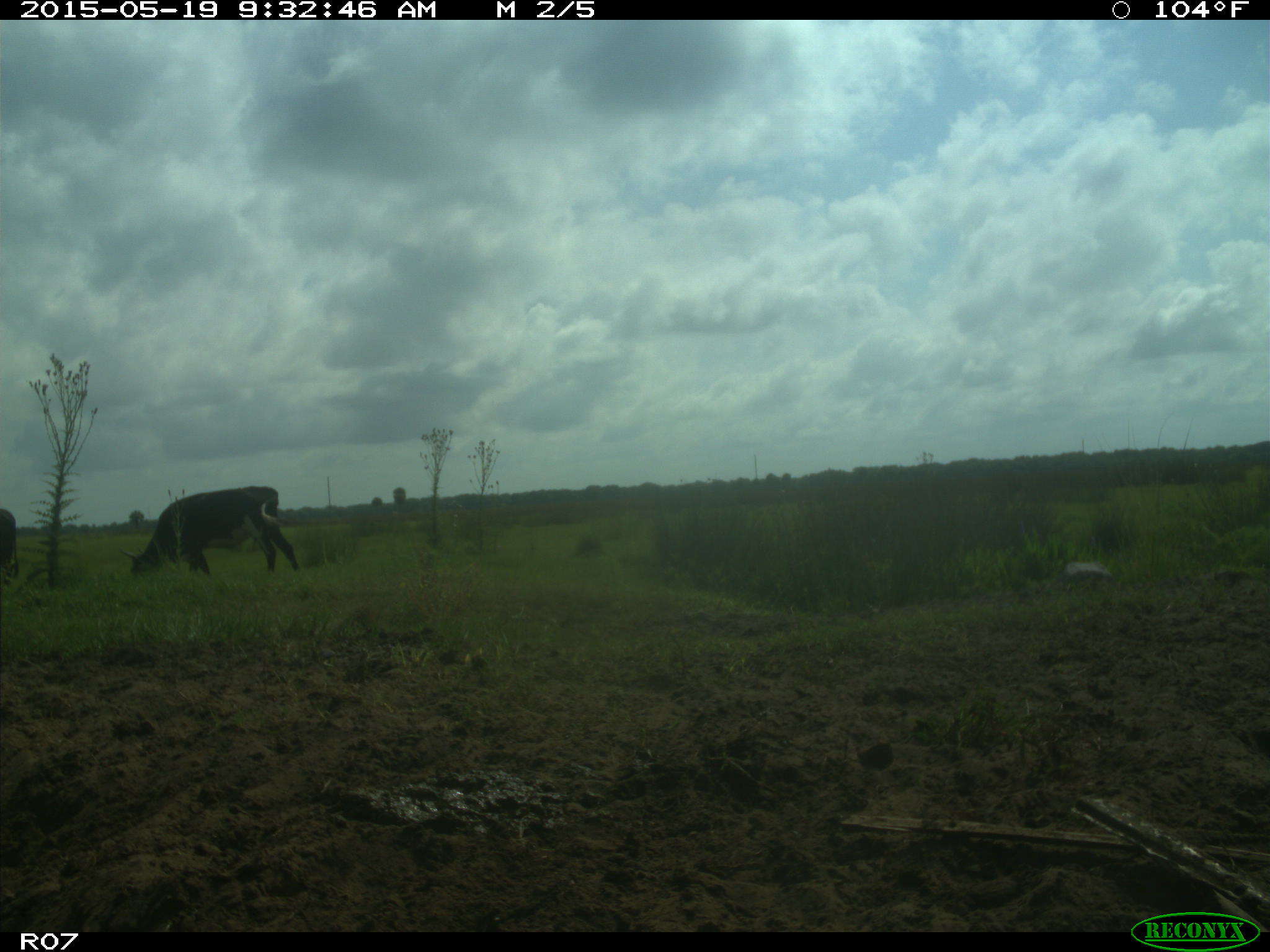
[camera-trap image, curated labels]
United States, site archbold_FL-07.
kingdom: Animalia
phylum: Chordata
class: Mammalia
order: Artiodactyla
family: Bovidae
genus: Bos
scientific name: Bos taurus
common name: domestic cow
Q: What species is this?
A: Bos taurus (domestic cow).